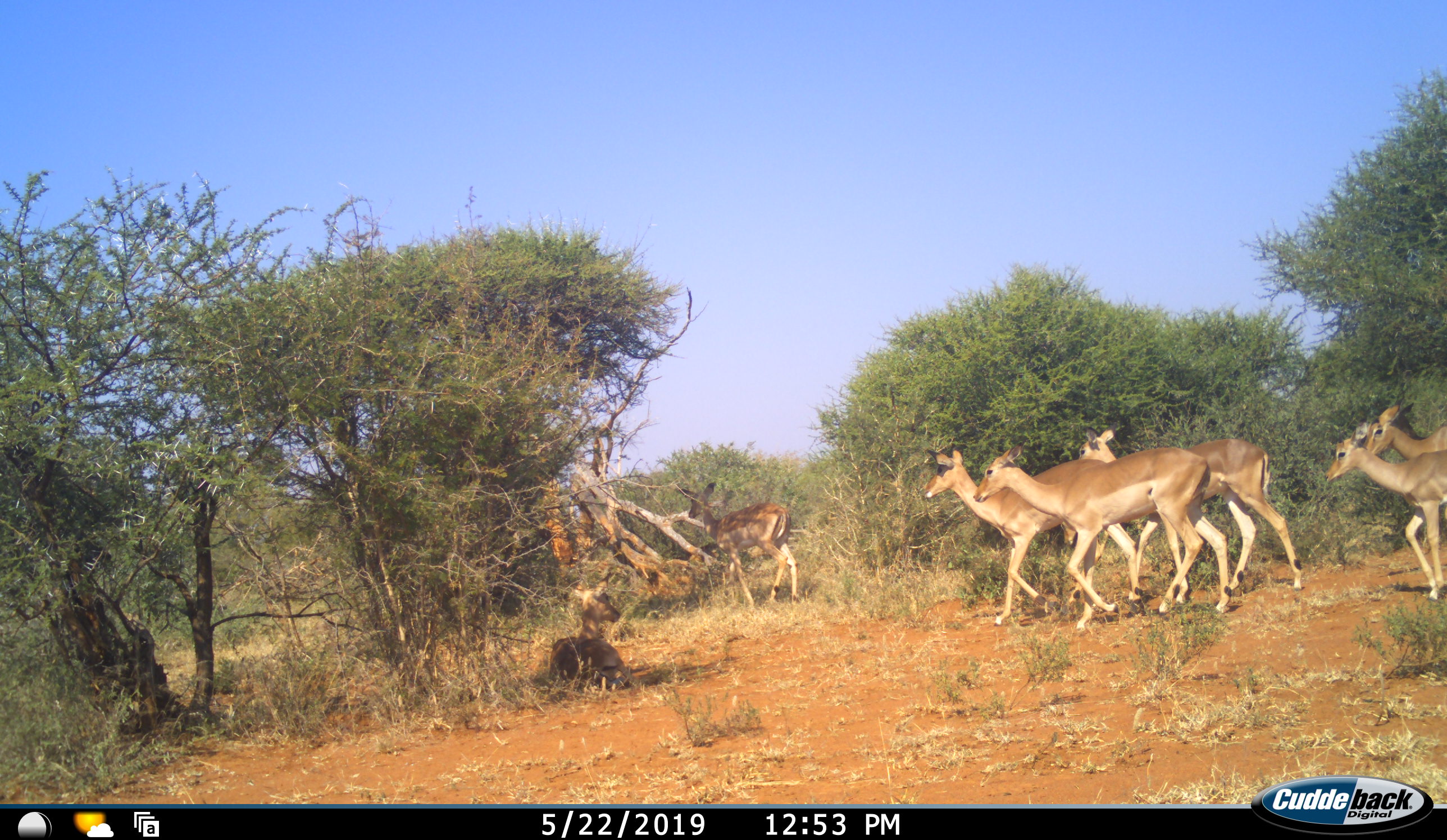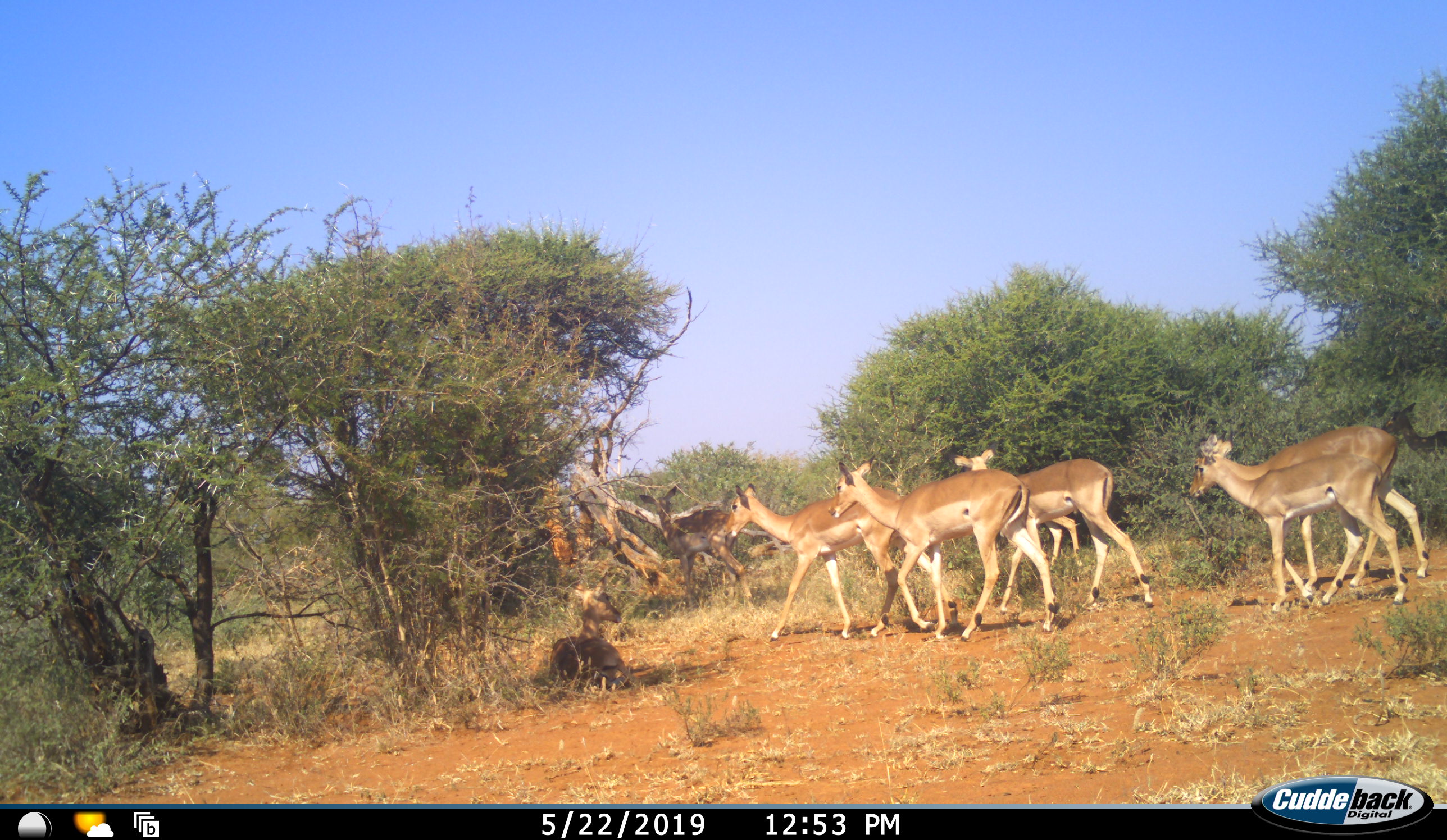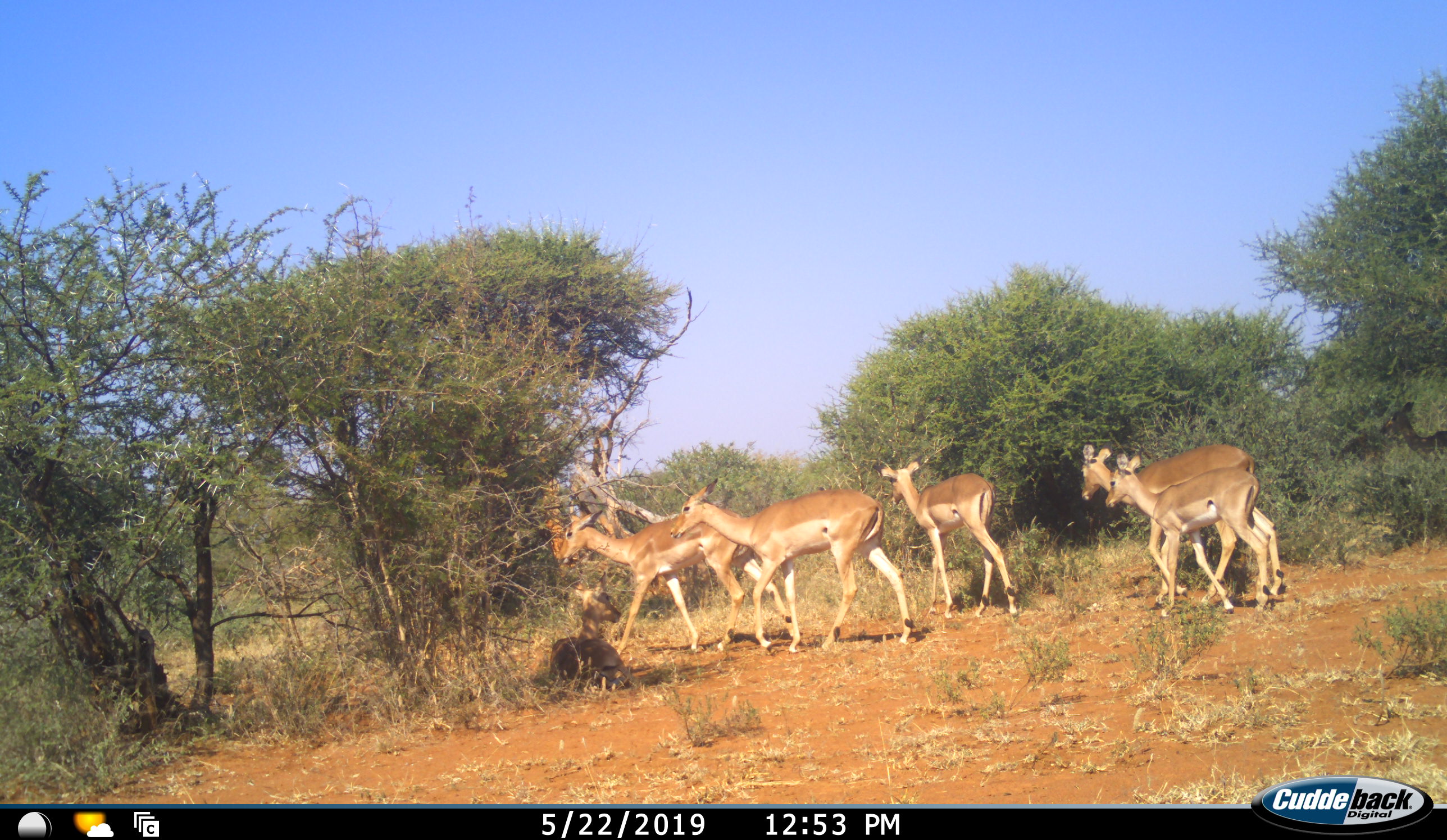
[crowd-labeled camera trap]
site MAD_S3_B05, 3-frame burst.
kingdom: Animalia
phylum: Chordata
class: Mammalia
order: Artiodactyla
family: Bovidae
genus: Aepyceros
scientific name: Aepyceros melampus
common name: impala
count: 7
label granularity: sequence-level